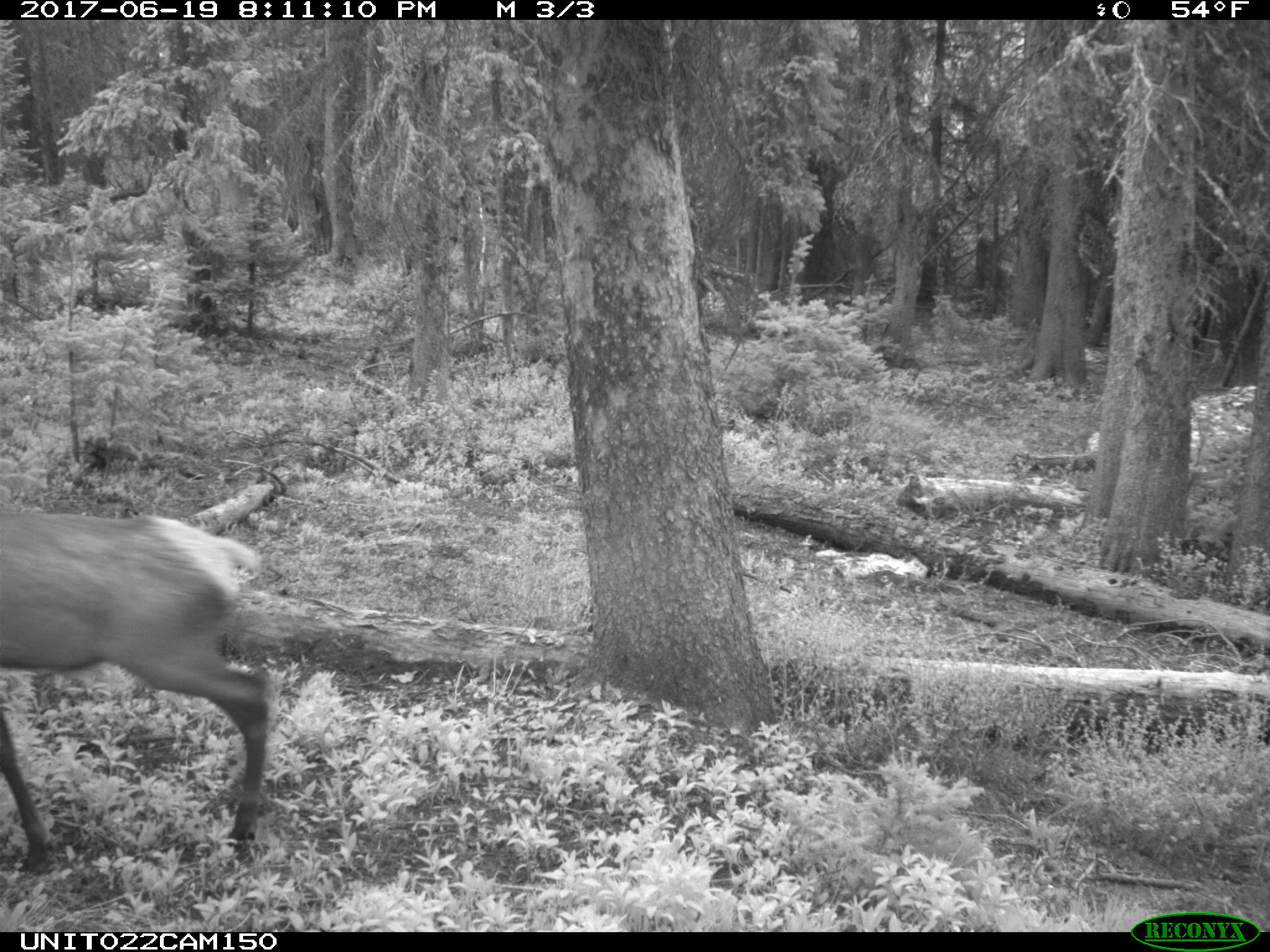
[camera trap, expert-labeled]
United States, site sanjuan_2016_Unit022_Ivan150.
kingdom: Animalia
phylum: Chordata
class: Mammalia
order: Artiodactyla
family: Cervidae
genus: Cervus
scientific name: Cervus elaphus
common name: red deer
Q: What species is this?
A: Cervus elaphus (red deer).